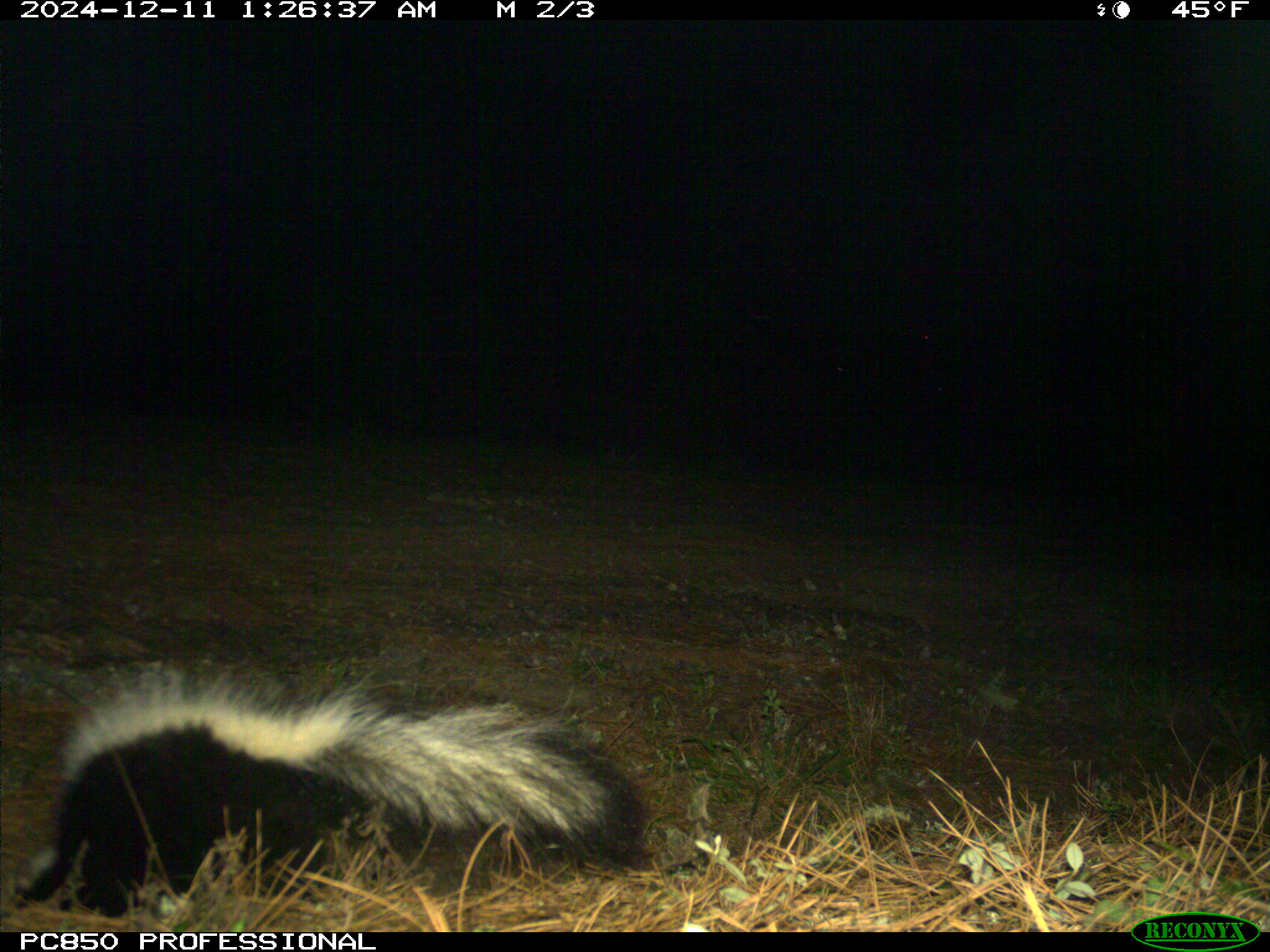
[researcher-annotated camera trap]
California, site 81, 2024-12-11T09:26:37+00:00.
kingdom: Animalia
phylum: Chordata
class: Mammalia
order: Carnivora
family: Mephitidae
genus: Mephitis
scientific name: Mephitis mephitis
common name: striped skunk